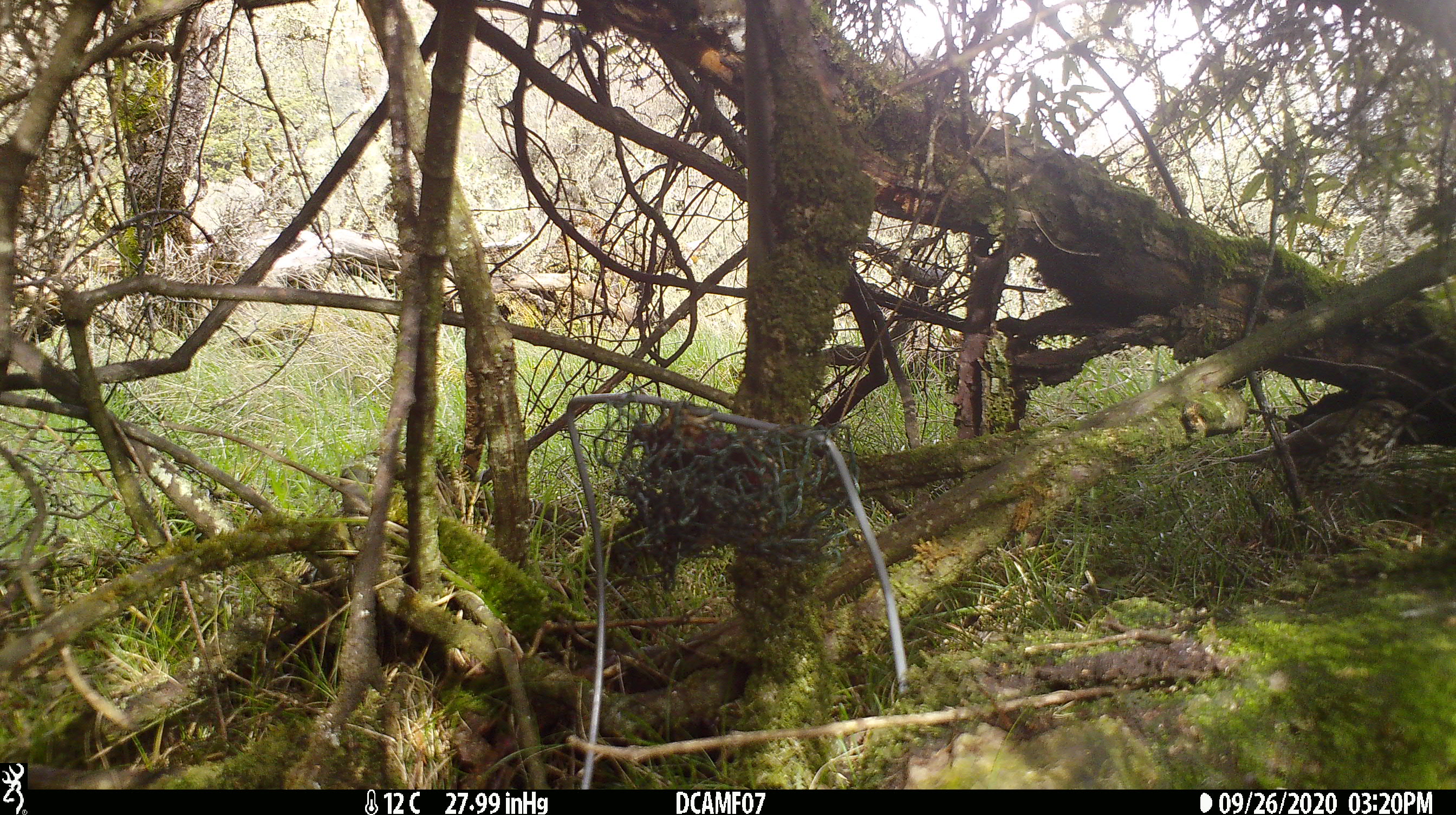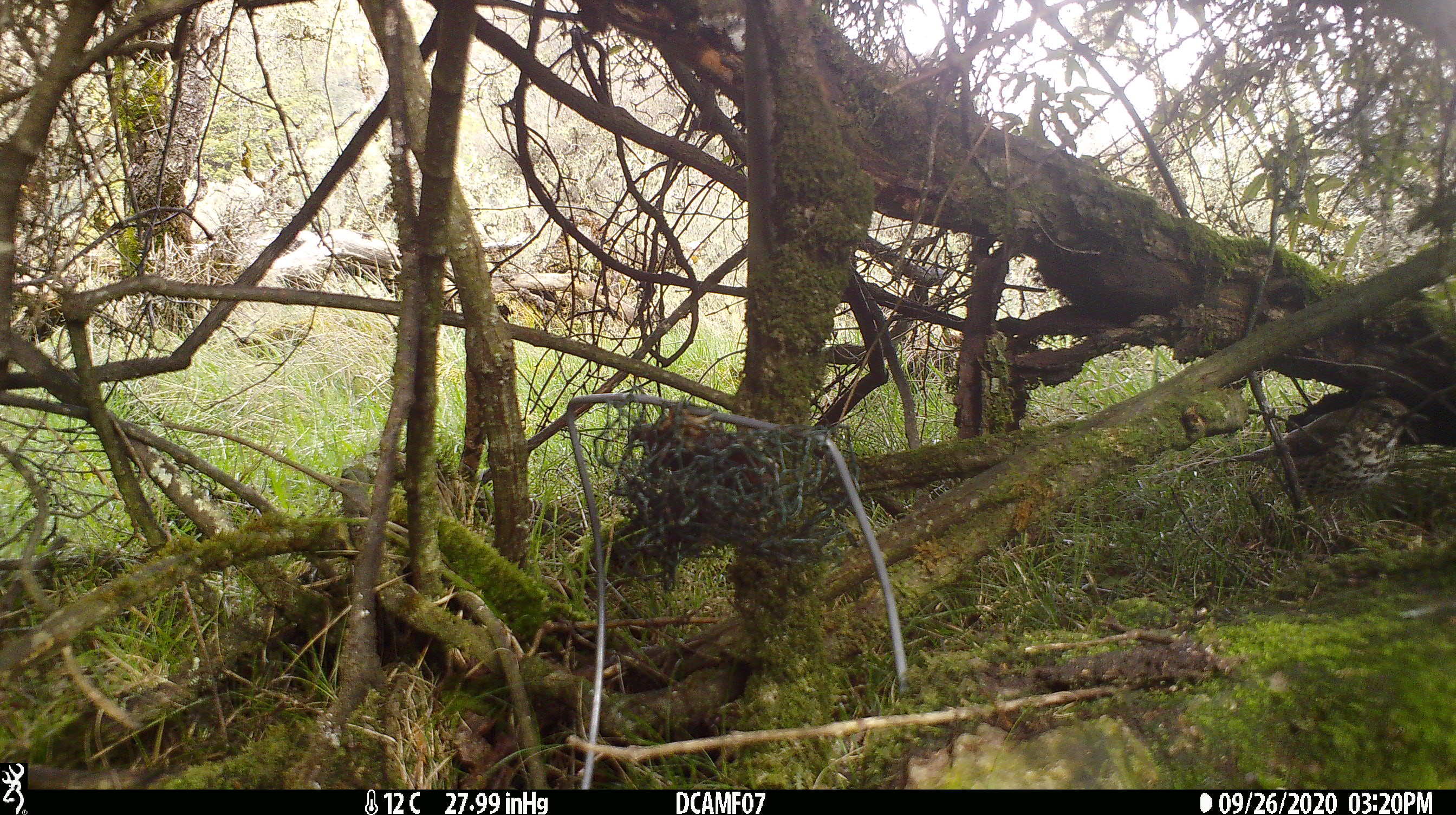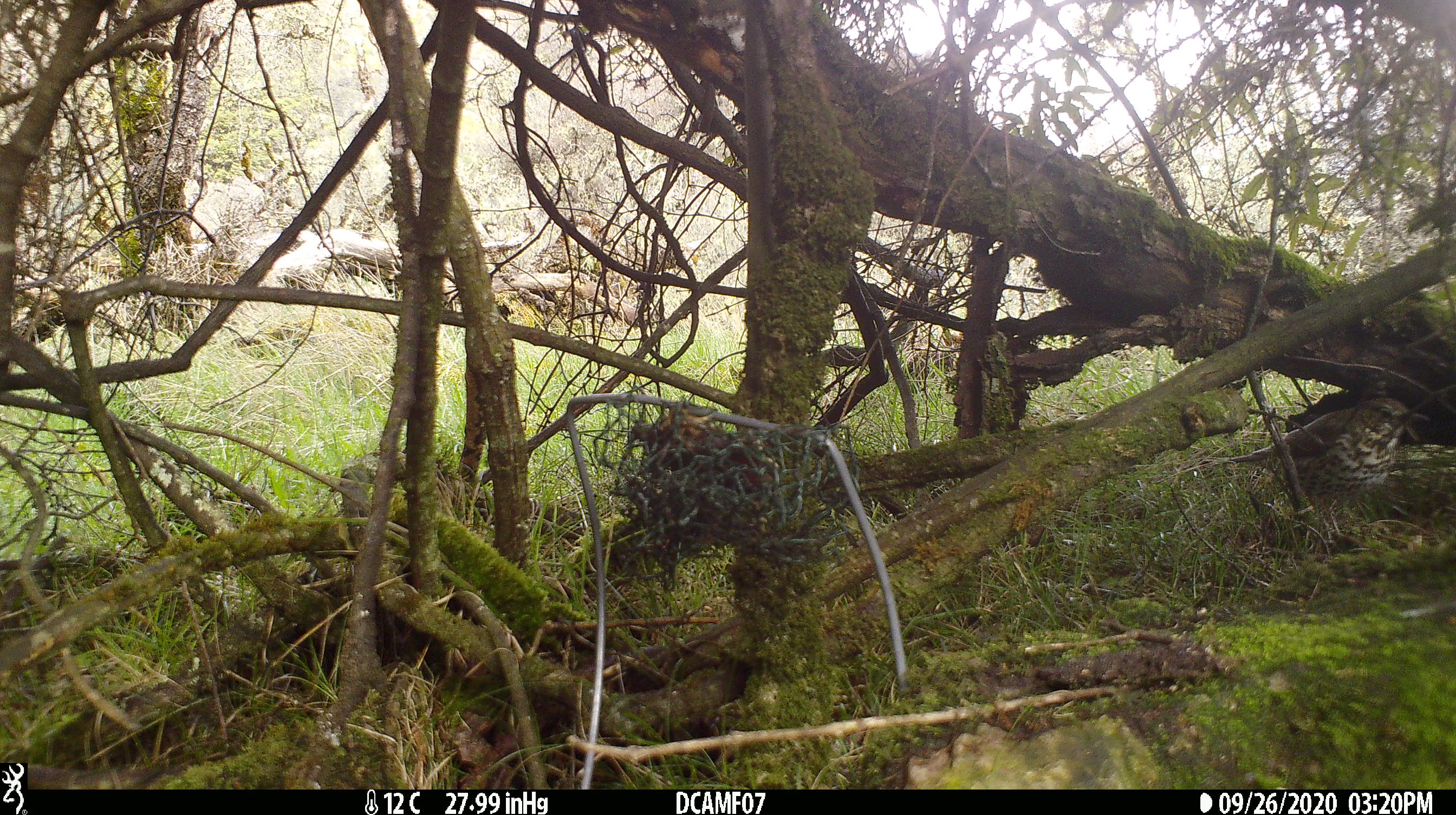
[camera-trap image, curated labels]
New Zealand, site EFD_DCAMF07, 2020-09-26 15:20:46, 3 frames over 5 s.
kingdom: Animalia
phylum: Chordata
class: Aves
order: Passeriformes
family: Turdidae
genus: Turdus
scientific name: Turdus philomelos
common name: song thrush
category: thrush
Thrush (song thrush) (Turdus philomelos).